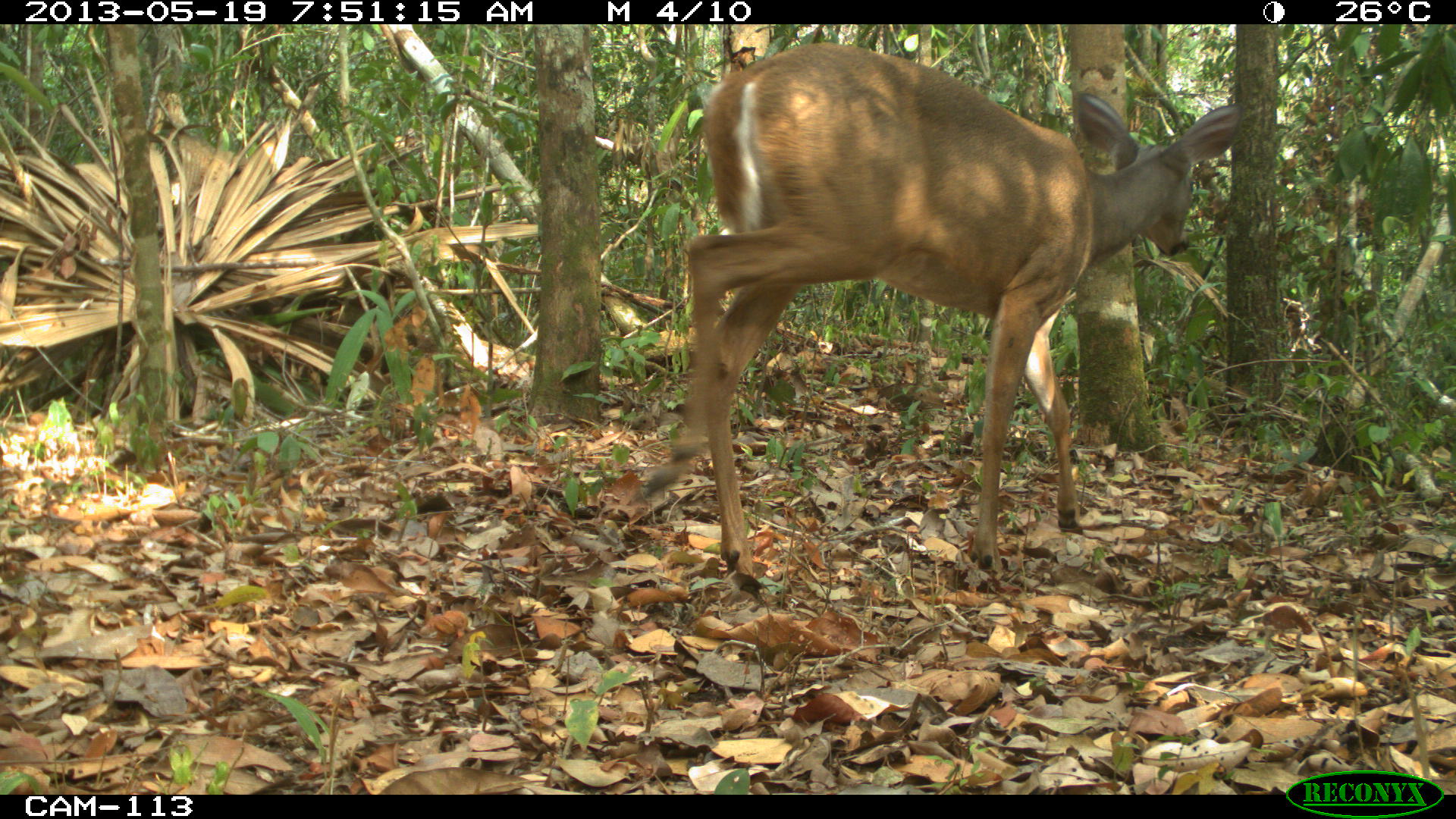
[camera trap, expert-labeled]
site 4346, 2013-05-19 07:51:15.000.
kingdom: Animalia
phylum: Chordata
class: Mammalia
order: Artiodactyla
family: Cervidae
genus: Odocoileus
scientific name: Odocoileus virginianus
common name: white-tailed deer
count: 1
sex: female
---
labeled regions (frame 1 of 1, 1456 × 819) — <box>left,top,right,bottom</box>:
odocoileus virginianus: <box>627,36,1241,587</box>